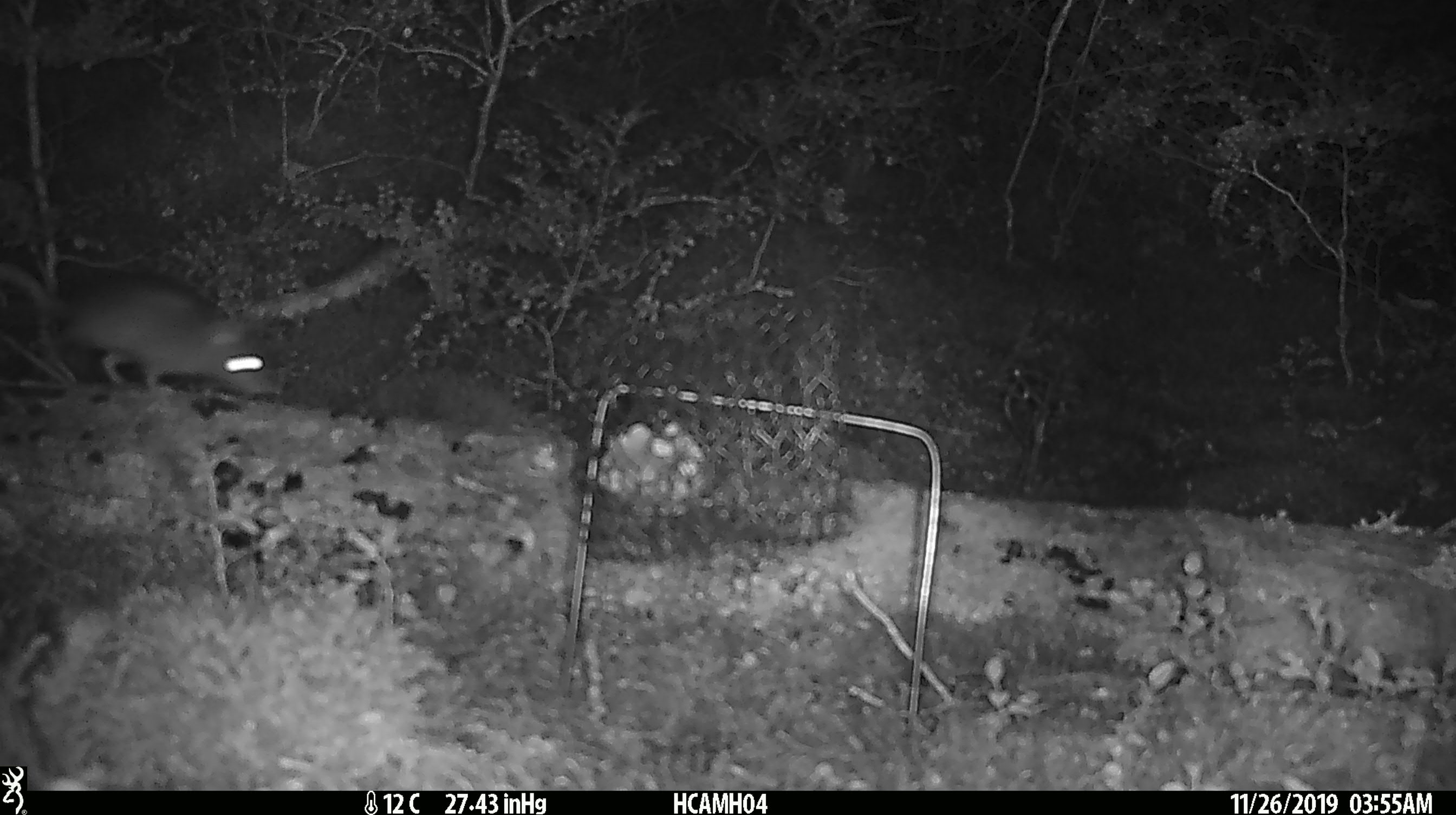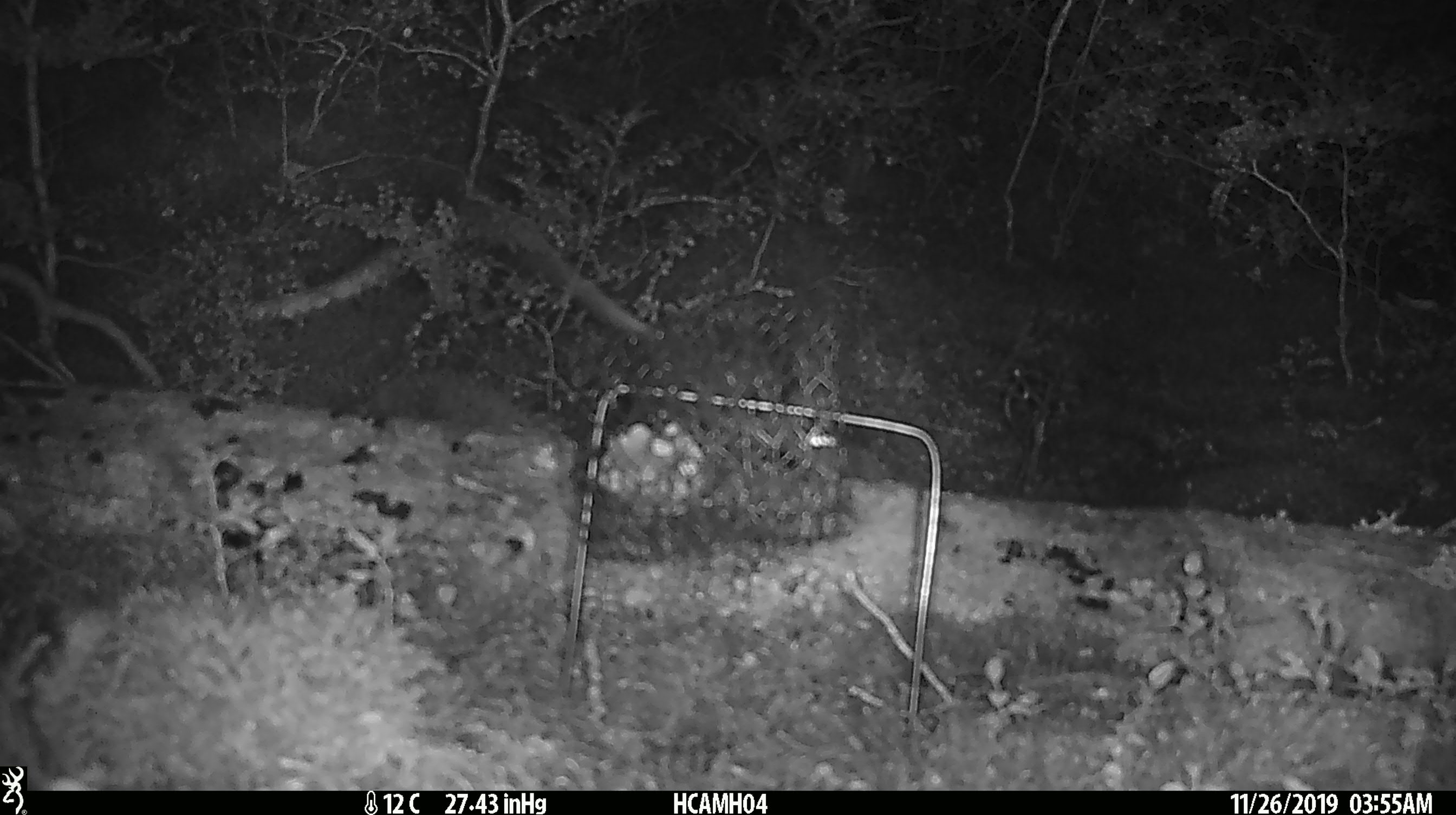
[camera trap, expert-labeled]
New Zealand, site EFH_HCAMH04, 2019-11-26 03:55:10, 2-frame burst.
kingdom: Animalia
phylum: Chordata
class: Mammalia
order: Rodentia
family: Muridae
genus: Rattus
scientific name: Rattus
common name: rat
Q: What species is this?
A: Rat (Rattus).